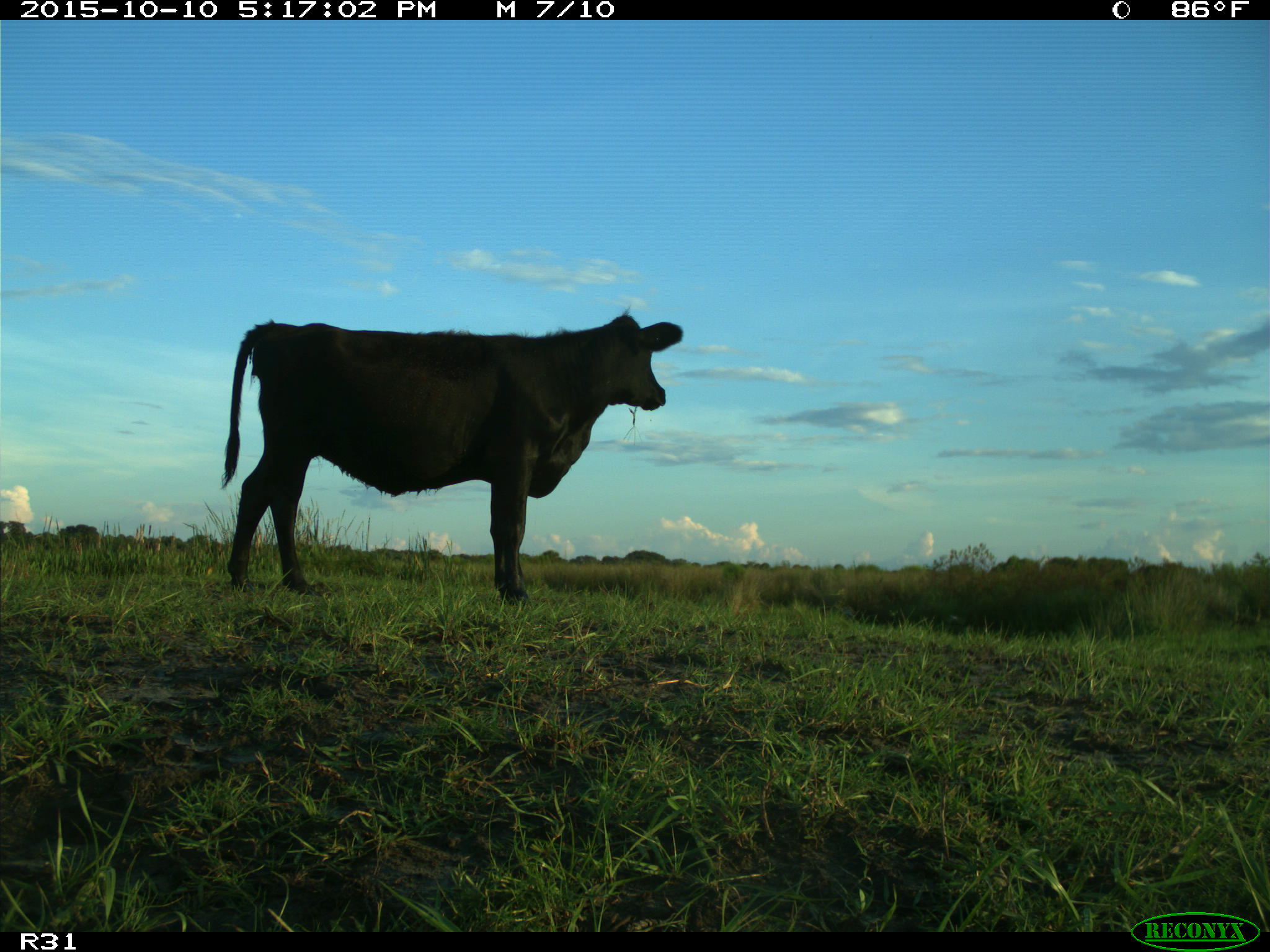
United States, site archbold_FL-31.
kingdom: Animalia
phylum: Chordata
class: Mammalia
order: Artiodactyla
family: Bovidae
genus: Bos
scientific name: Bos taurus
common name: domestic cow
Bos taurus (domestic cow).